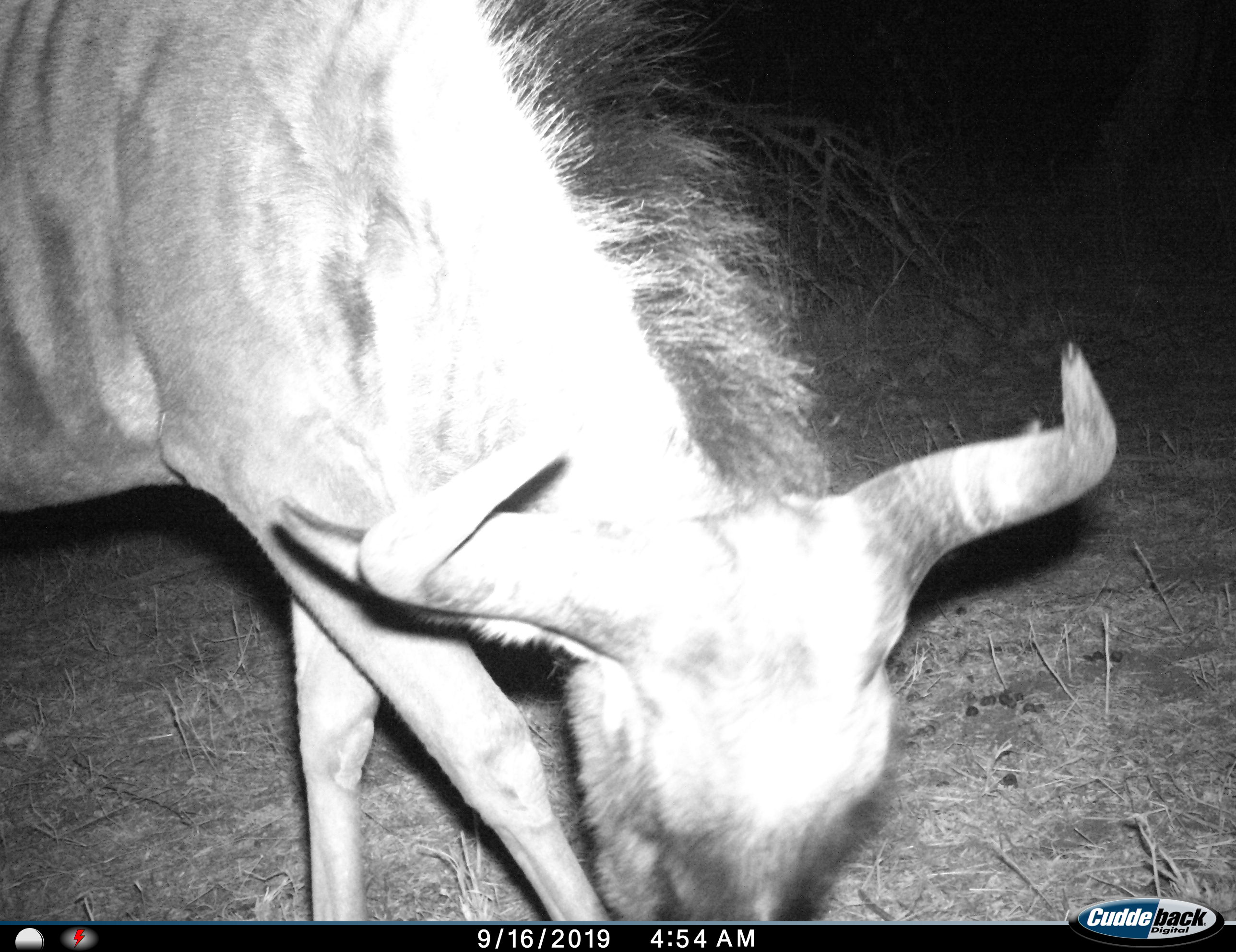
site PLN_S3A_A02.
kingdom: Animalia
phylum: Chordata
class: Mammalia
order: Artiodactyla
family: Bovidae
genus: Connochaetes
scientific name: Connochaetes taurinus taurinus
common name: blue wildebeest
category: wildebeestblue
Wildebeestblue (blue wildebeest) (Connochaetes taurinus taurinus), count 1. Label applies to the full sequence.